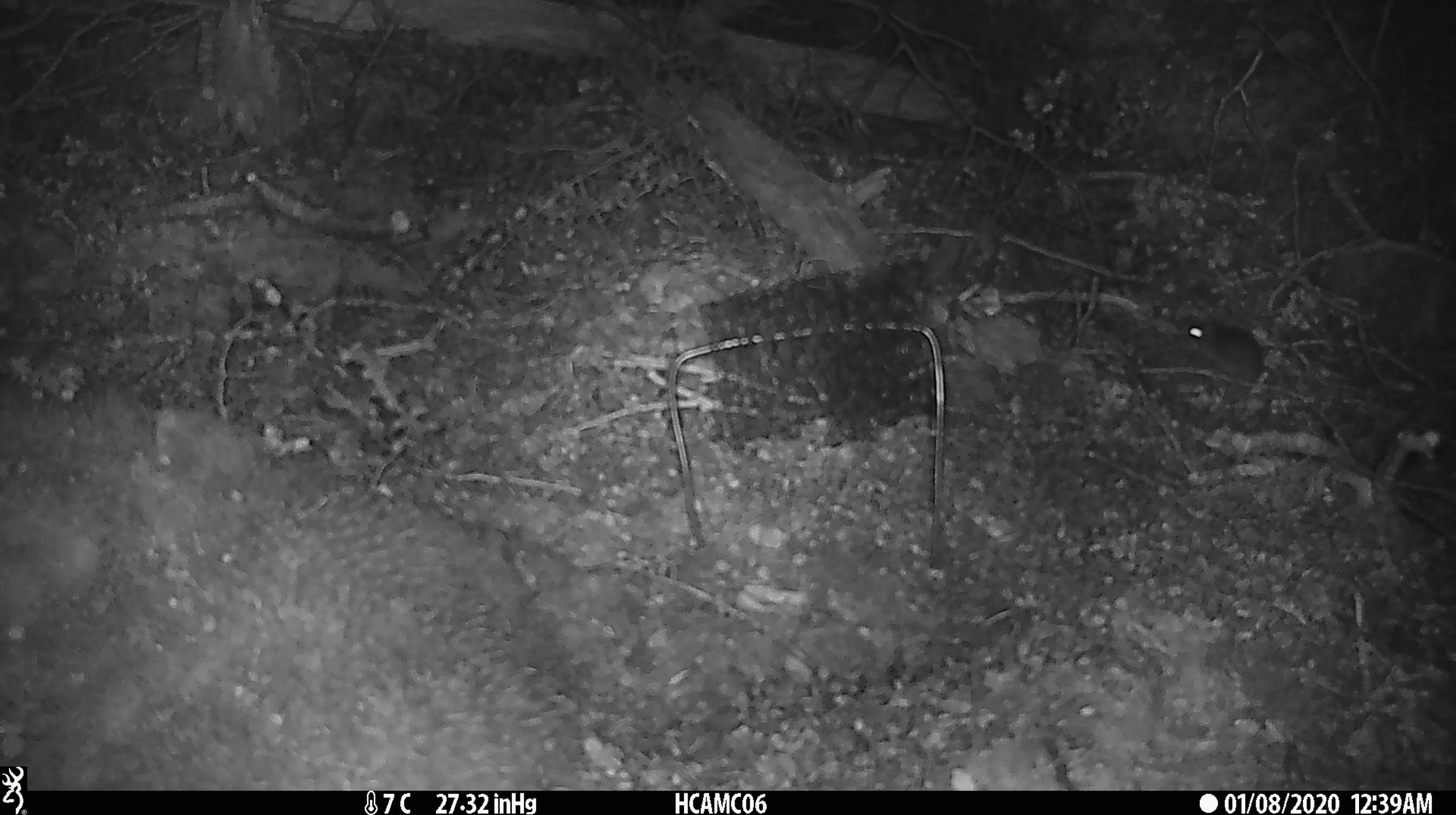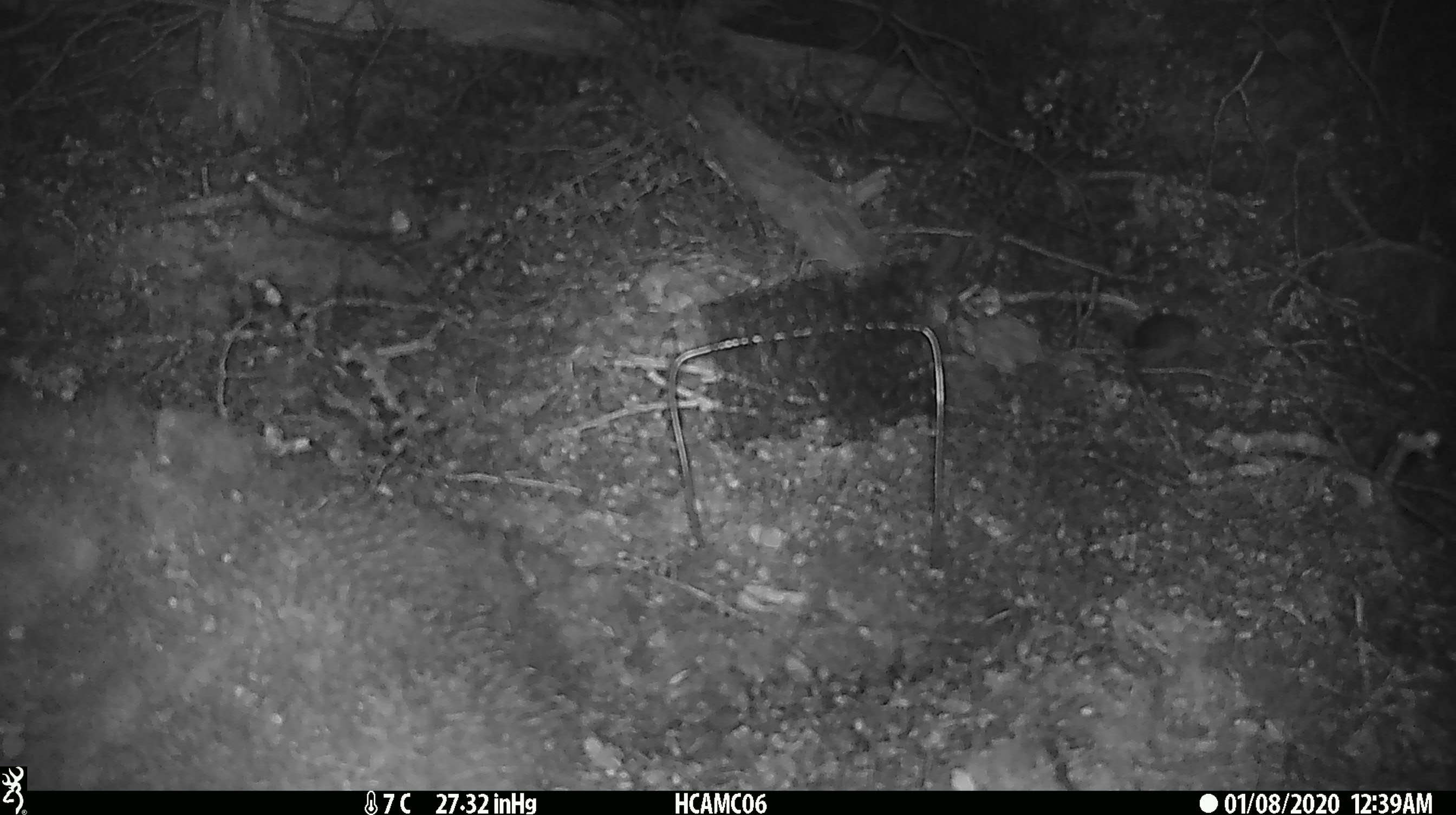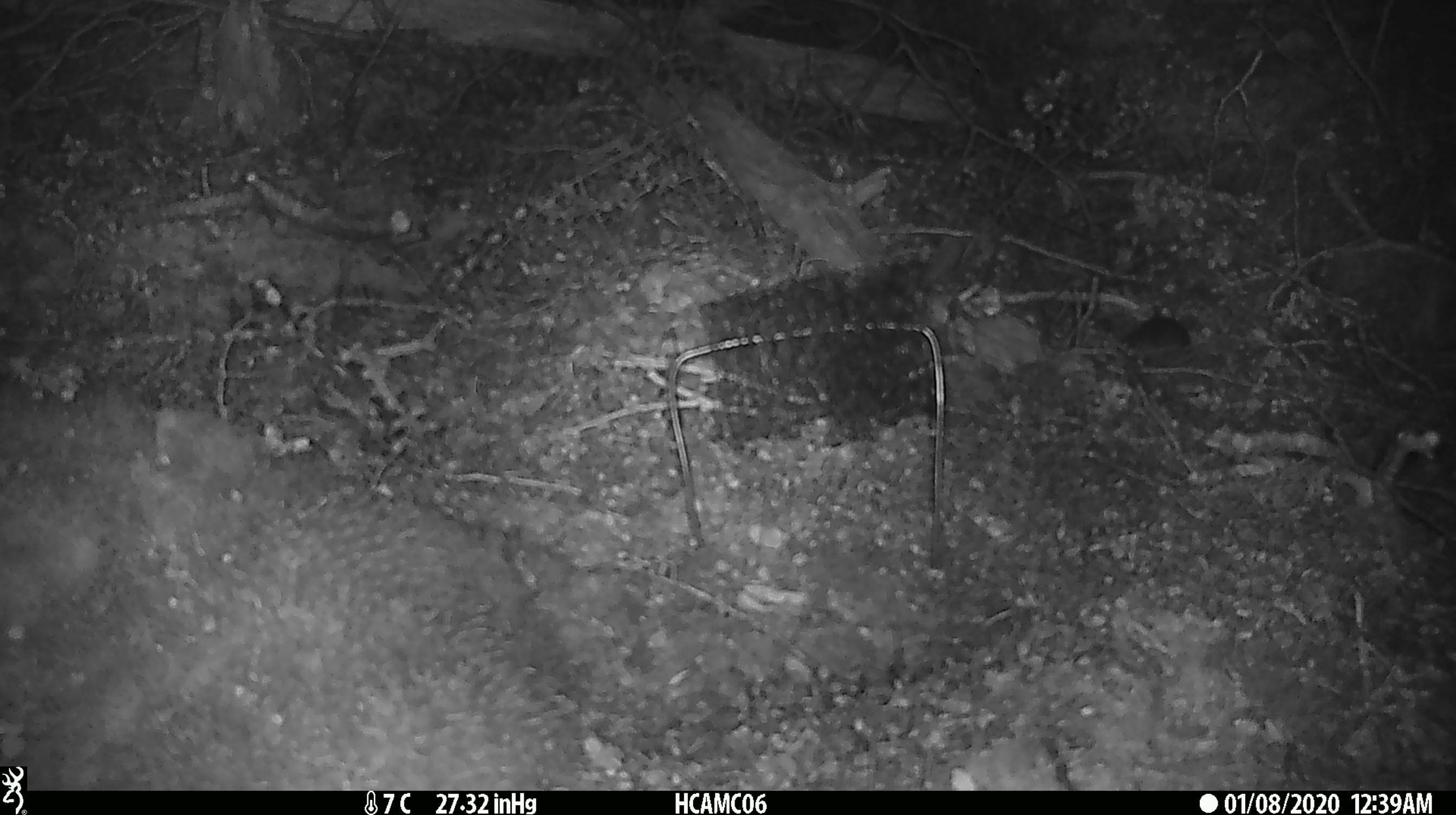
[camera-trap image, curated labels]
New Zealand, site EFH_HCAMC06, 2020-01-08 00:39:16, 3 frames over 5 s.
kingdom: Animalia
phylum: Chordata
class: Mammalia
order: Rodentia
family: Muridae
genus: Mus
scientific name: Mus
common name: mouse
Mouse (Mus).